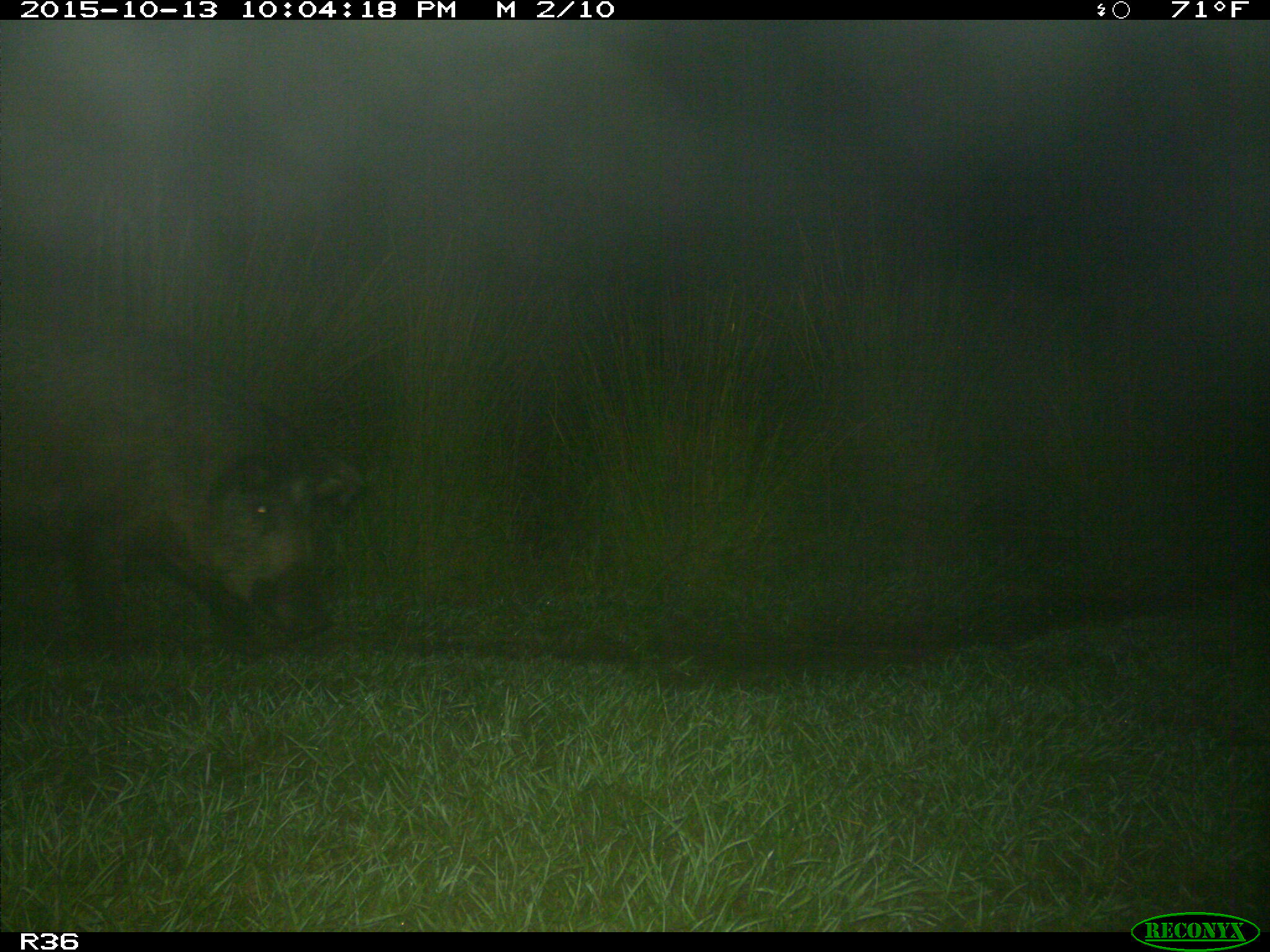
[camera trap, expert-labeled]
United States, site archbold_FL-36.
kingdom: Animalia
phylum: Chordata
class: Mammalia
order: Artiodactyla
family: Suidae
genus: Sus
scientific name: Sus scrofa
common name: wild boar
Sus scrofa (wild boar).